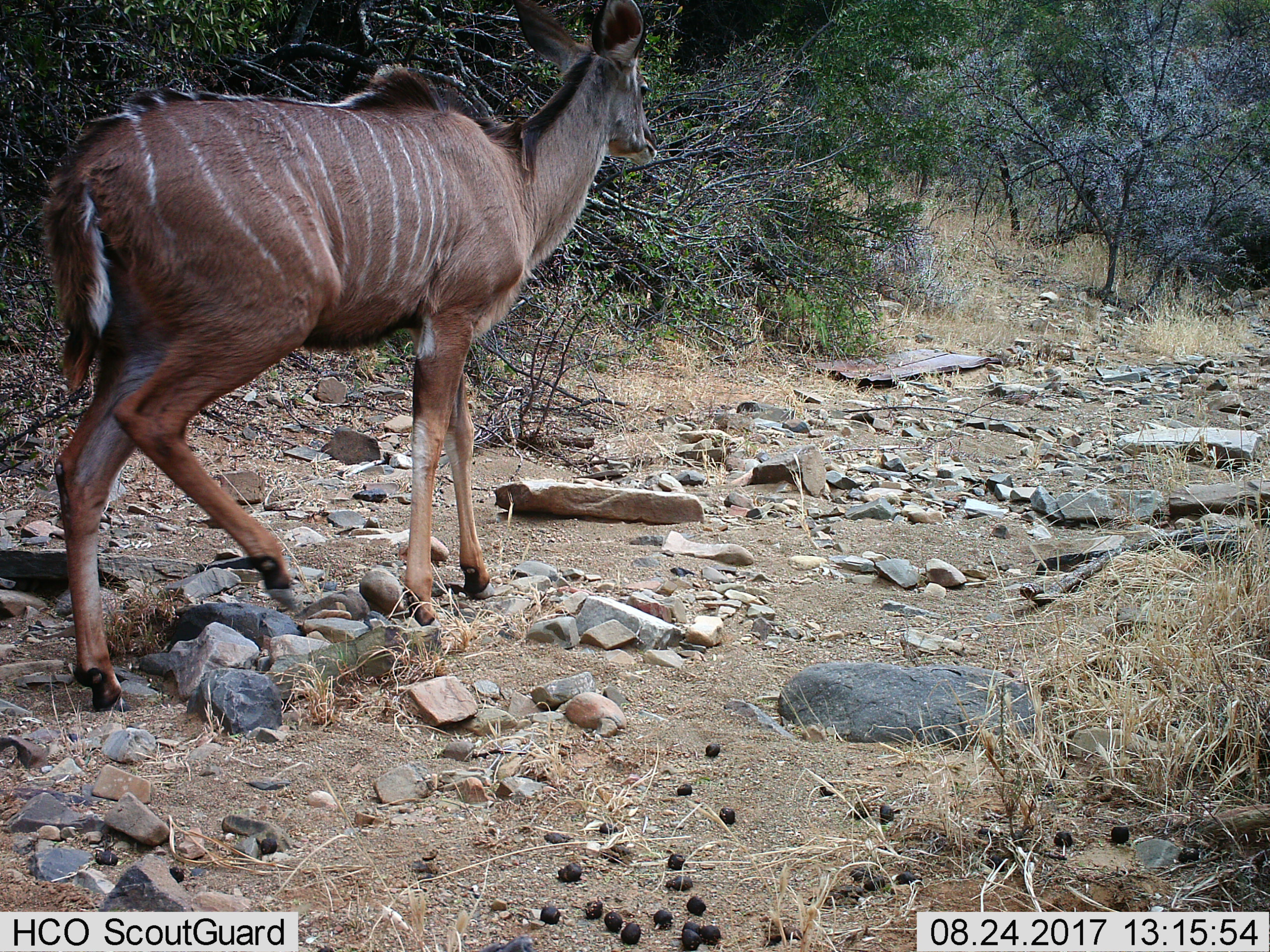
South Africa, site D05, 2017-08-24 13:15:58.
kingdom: Animalia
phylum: Chordata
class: Mammalia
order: Artiodactyla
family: Bovidae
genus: Tragelaphus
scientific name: Tragelaphus strepsiceros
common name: greater kudu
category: kudu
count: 1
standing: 10%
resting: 0%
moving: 100%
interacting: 0%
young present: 0%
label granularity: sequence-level